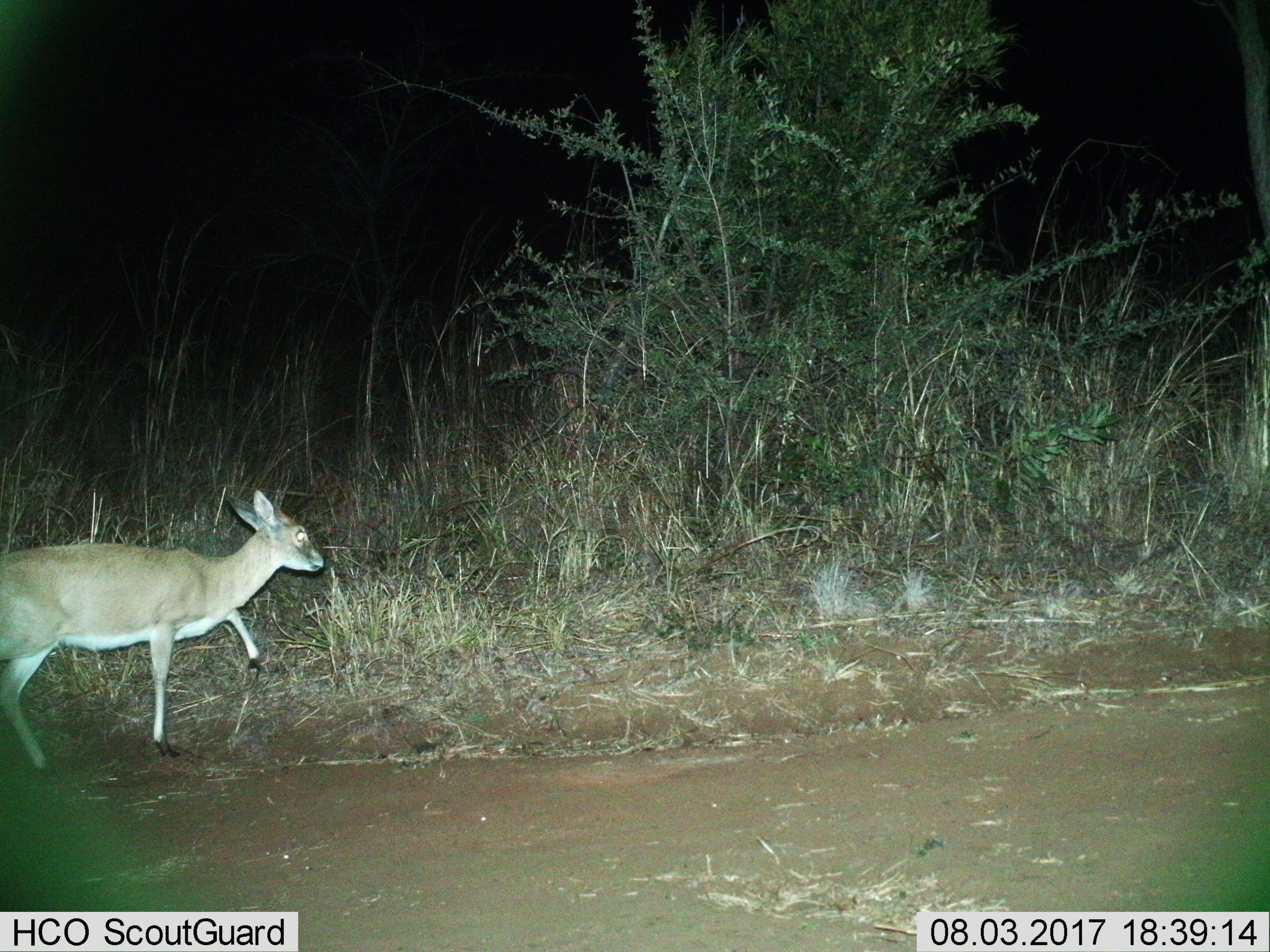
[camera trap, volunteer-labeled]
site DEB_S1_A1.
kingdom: Animalia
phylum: Chordata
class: Mammalia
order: Artiodactyla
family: Bovidae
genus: Sylvicapra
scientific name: Sylvicapra grimmia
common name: common duiker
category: duikercommongrey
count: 1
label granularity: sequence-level